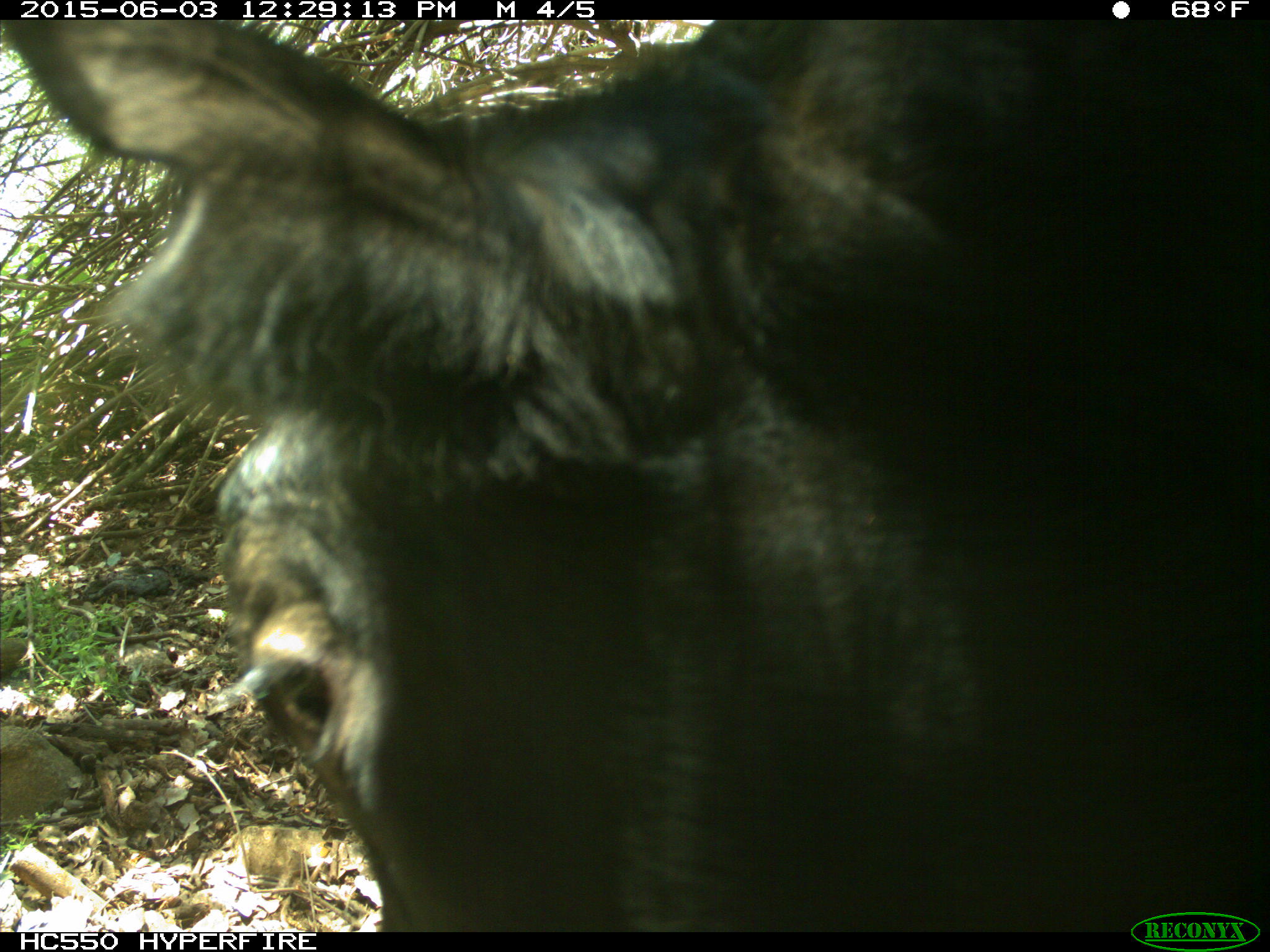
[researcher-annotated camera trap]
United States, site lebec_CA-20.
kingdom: Animalia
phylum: Chordata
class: Mammalia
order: Artiodactyla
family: Bovidae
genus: Bos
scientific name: Bos taurus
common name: domestic cow